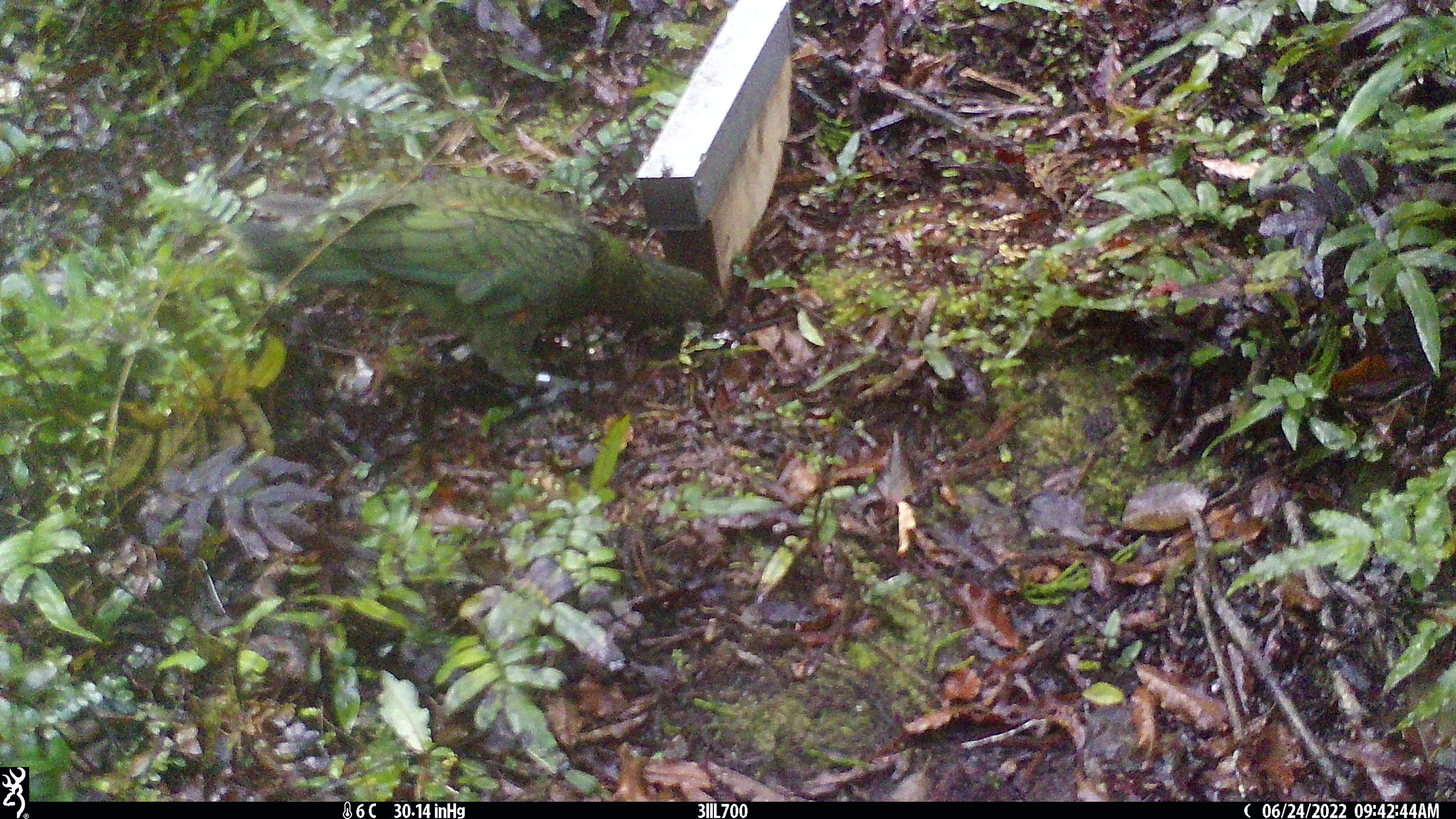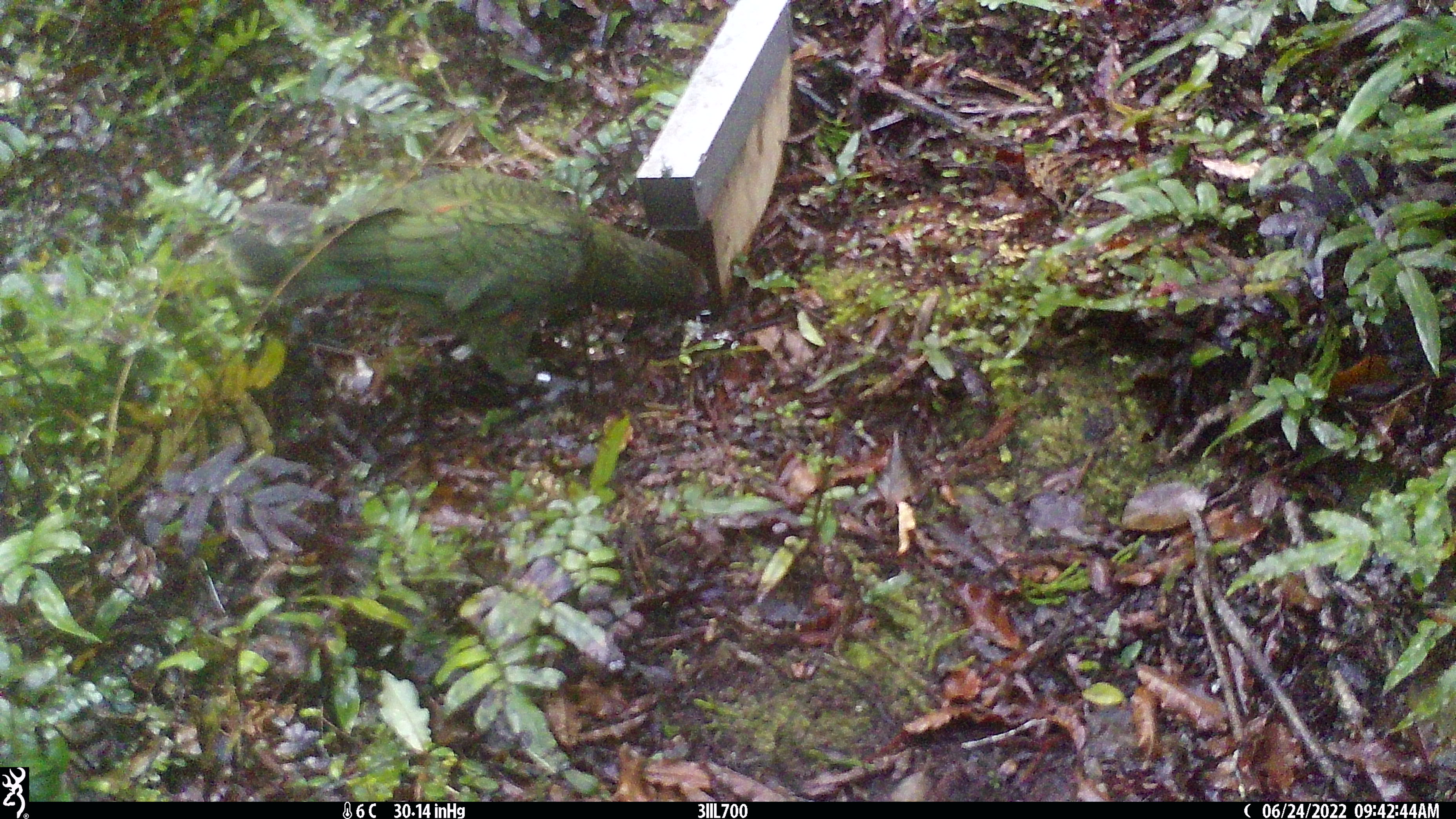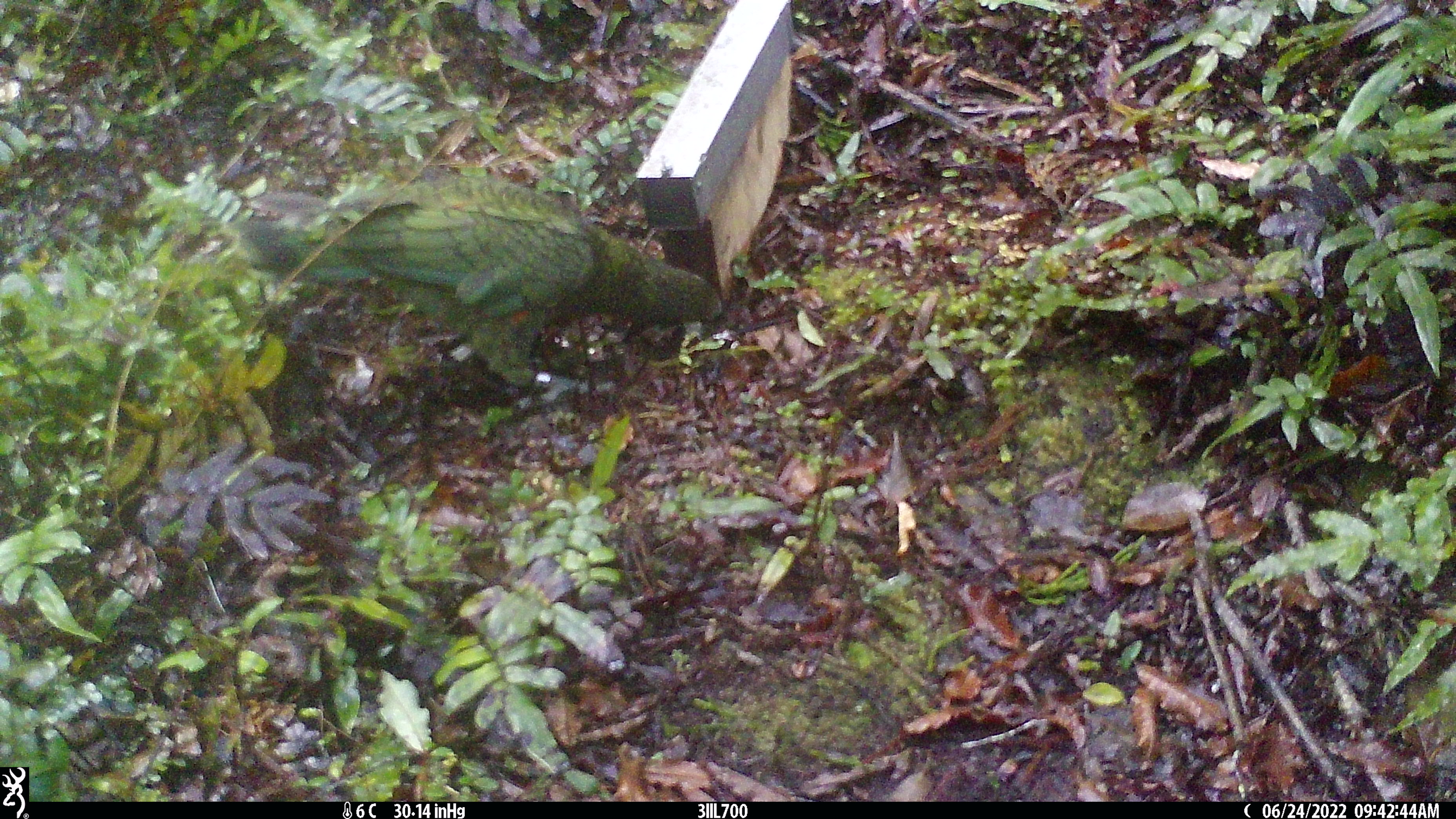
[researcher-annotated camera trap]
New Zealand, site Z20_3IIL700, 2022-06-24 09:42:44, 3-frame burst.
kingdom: Animalia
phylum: Chordata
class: Aves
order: Psittaciformes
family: Strigopidae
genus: Nestor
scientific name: Nestor notabilis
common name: kea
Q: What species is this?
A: Kea (Nestor notabilis).